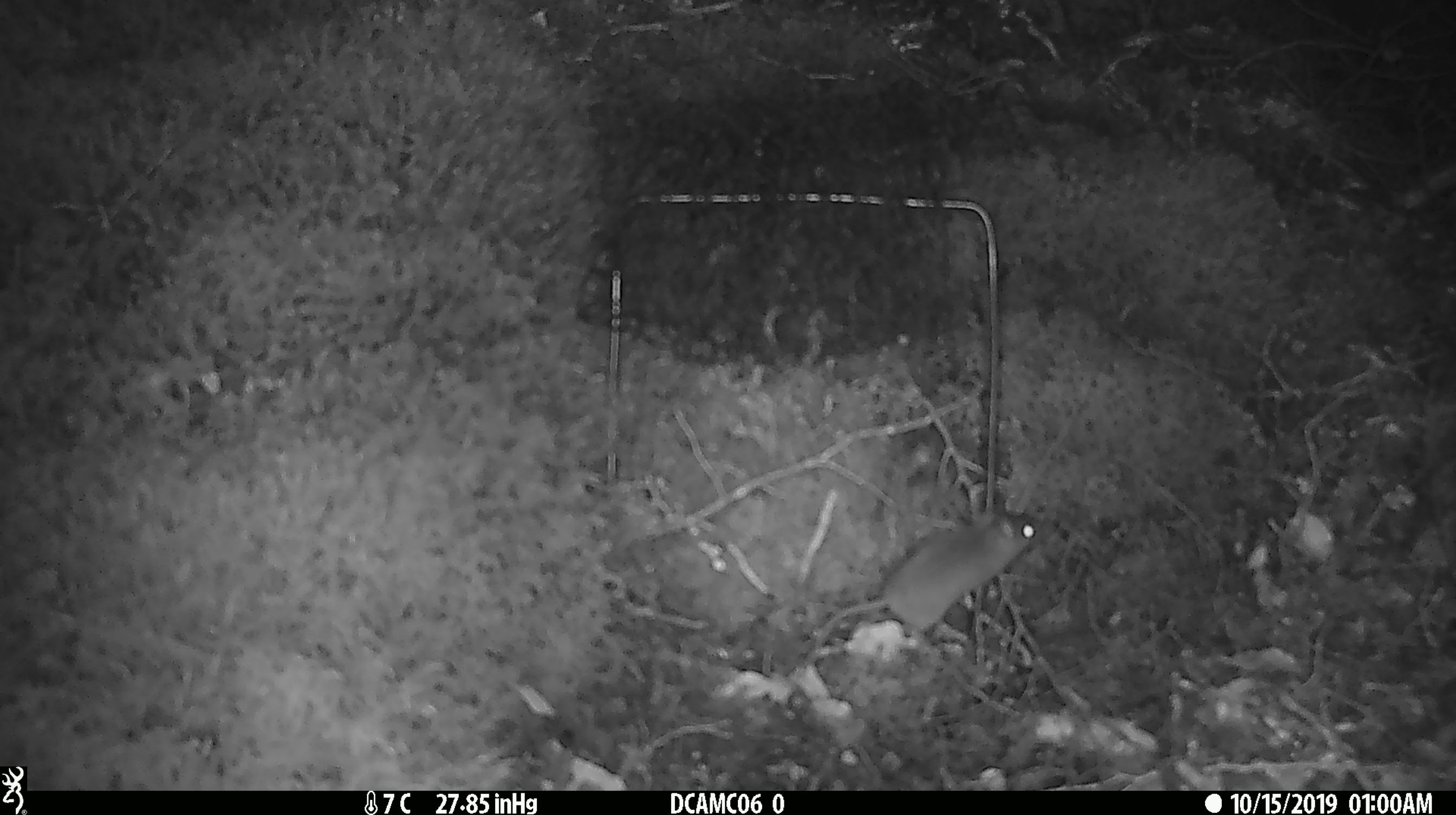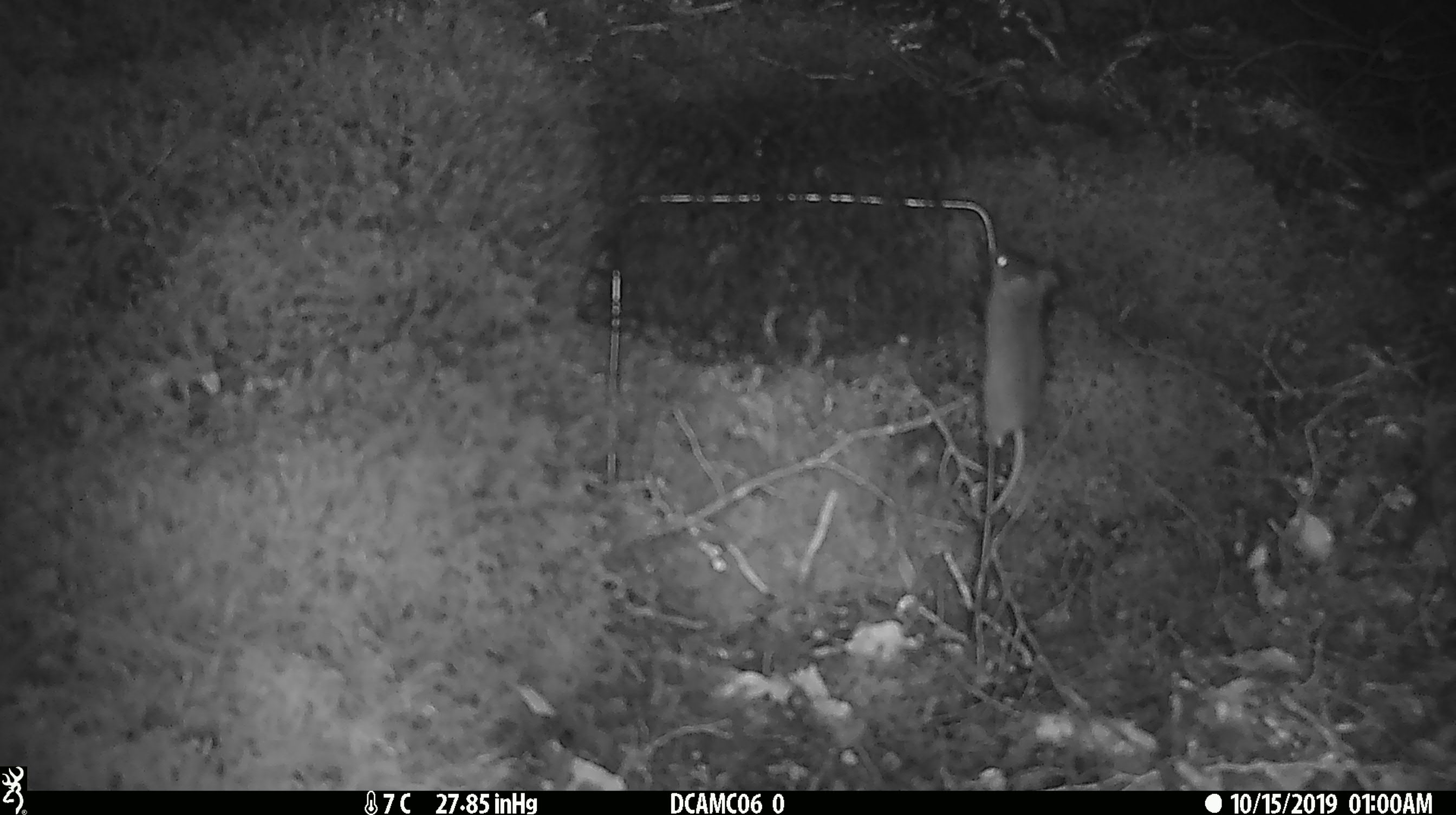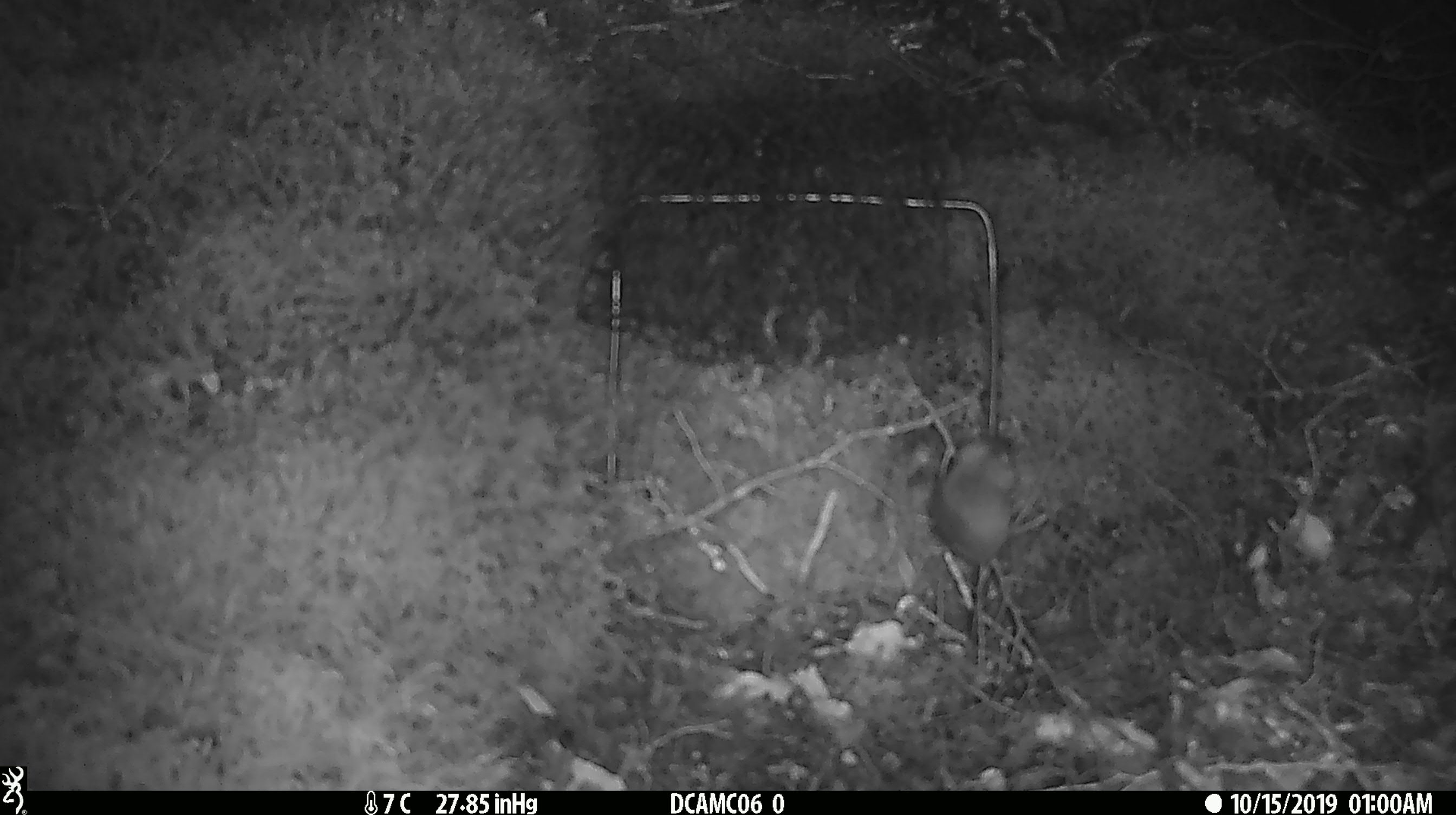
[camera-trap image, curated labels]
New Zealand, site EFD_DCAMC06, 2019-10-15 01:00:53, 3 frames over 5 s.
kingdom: Animalia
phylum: Chordata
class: Mammalia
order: Rodentia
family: Muridae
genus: Mus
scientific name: Mus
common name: mouse